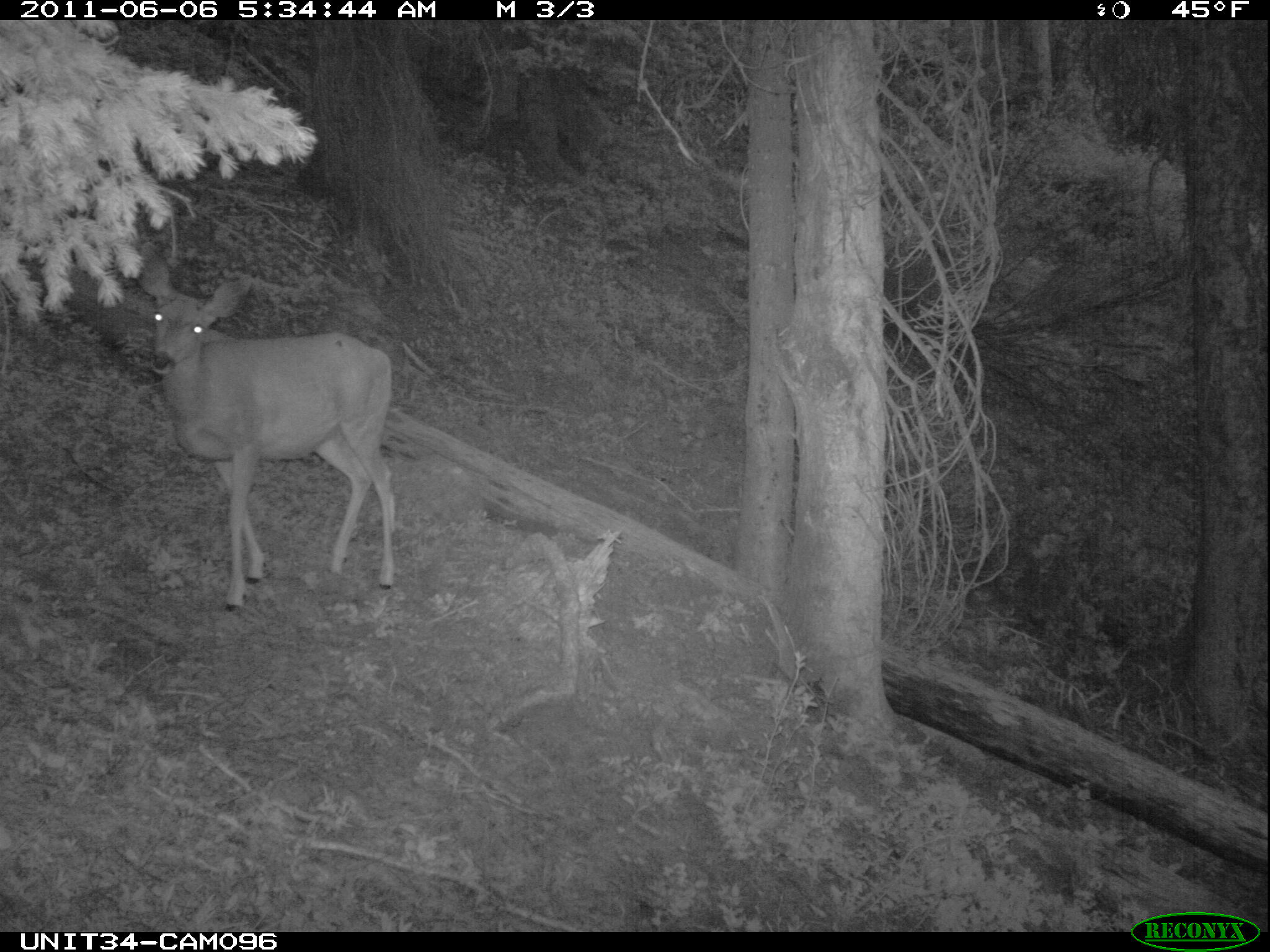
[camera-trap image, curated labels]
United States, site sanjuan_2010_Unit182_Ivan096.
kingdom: Animalia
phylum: Chordata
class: Mammalia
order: Artiodactyla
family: Cervidae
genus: Odocoileus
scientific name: Odocoileus hemionus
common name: mule deer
Odocoileus hemionus (mule deer).